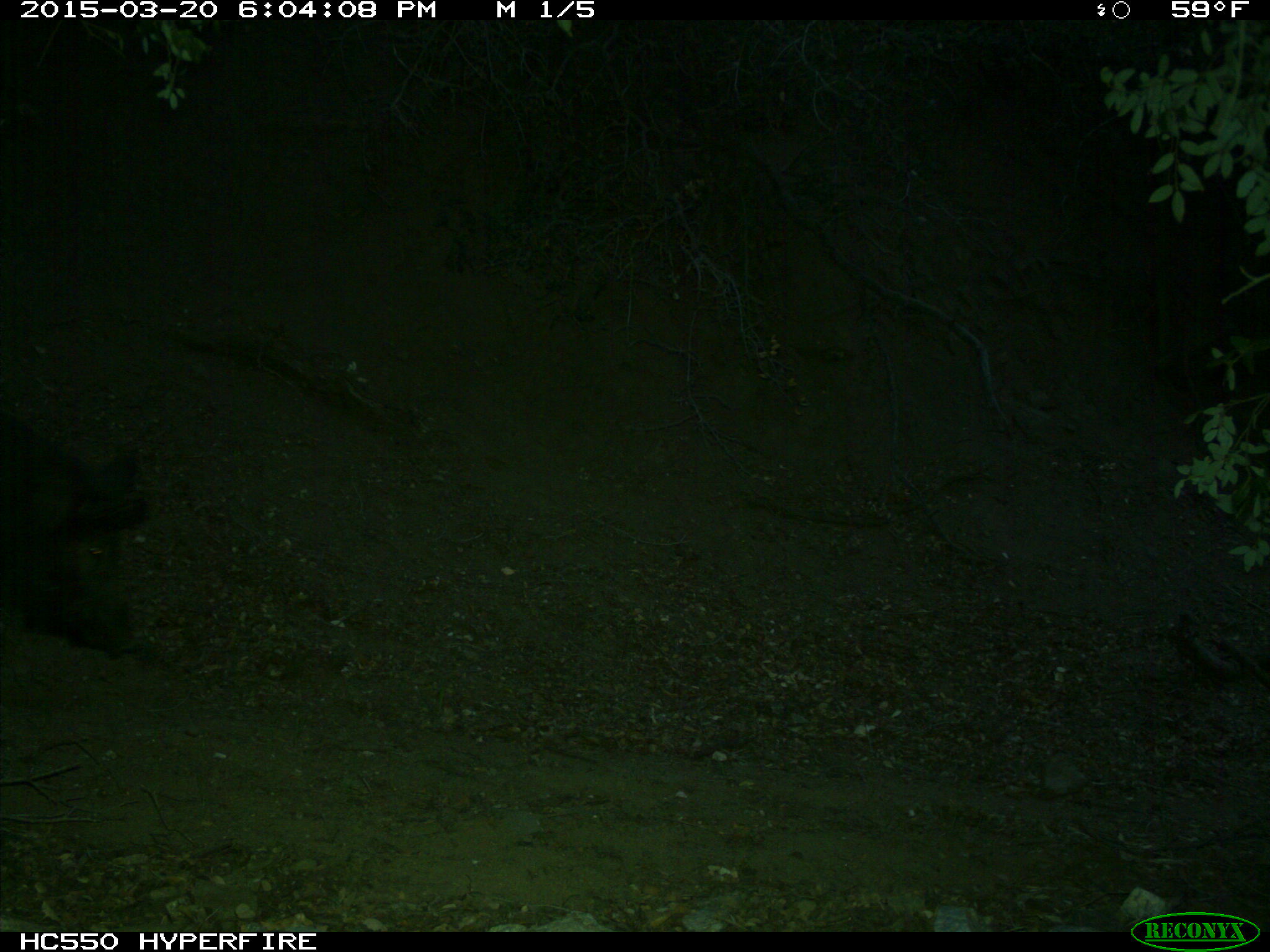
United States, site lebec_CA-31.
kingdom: Animalia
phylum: Chordata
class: Mammalia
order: Artiodactyla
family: Suidae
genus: Sus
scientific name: Sus scrofa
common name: wild boar